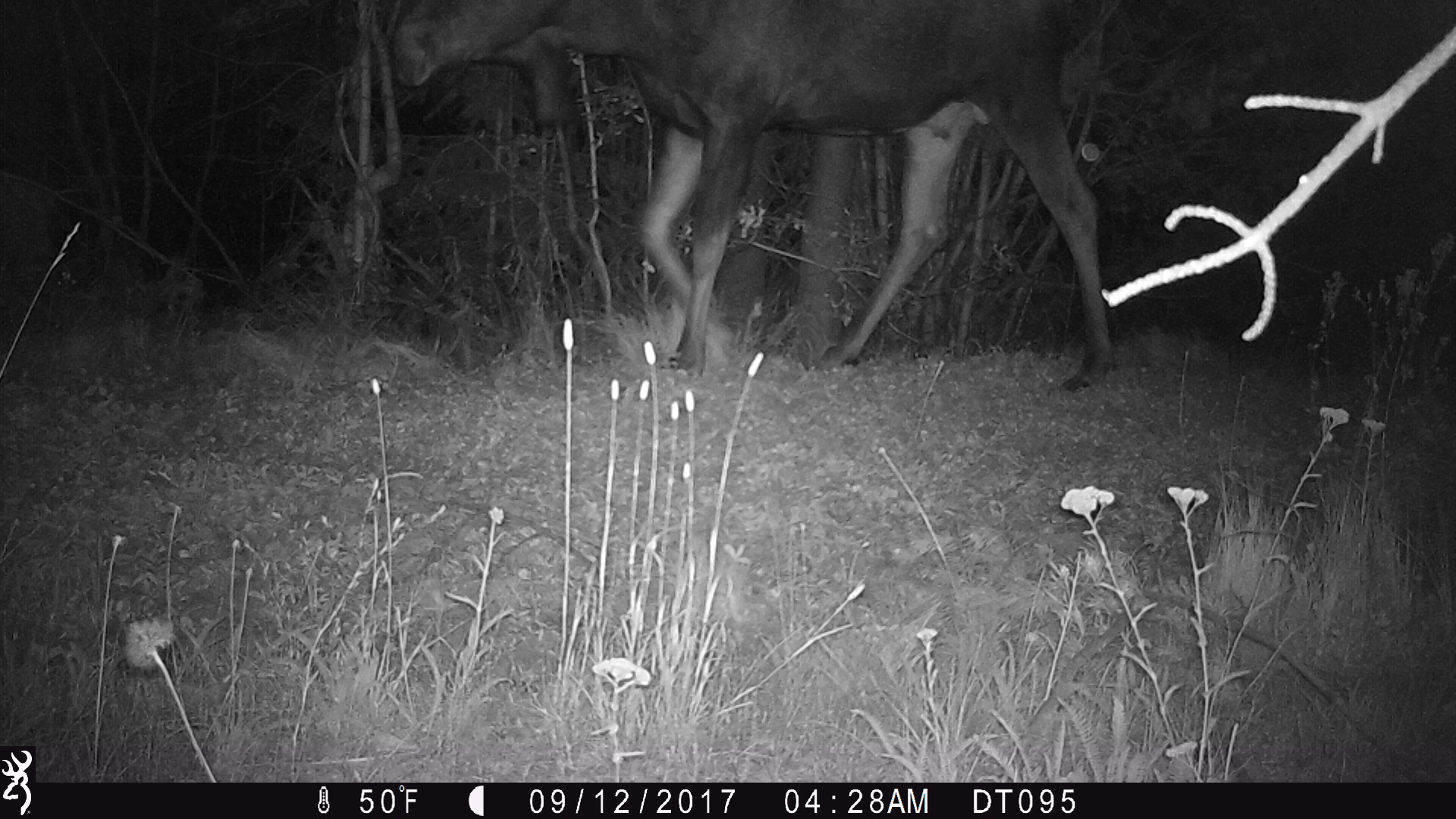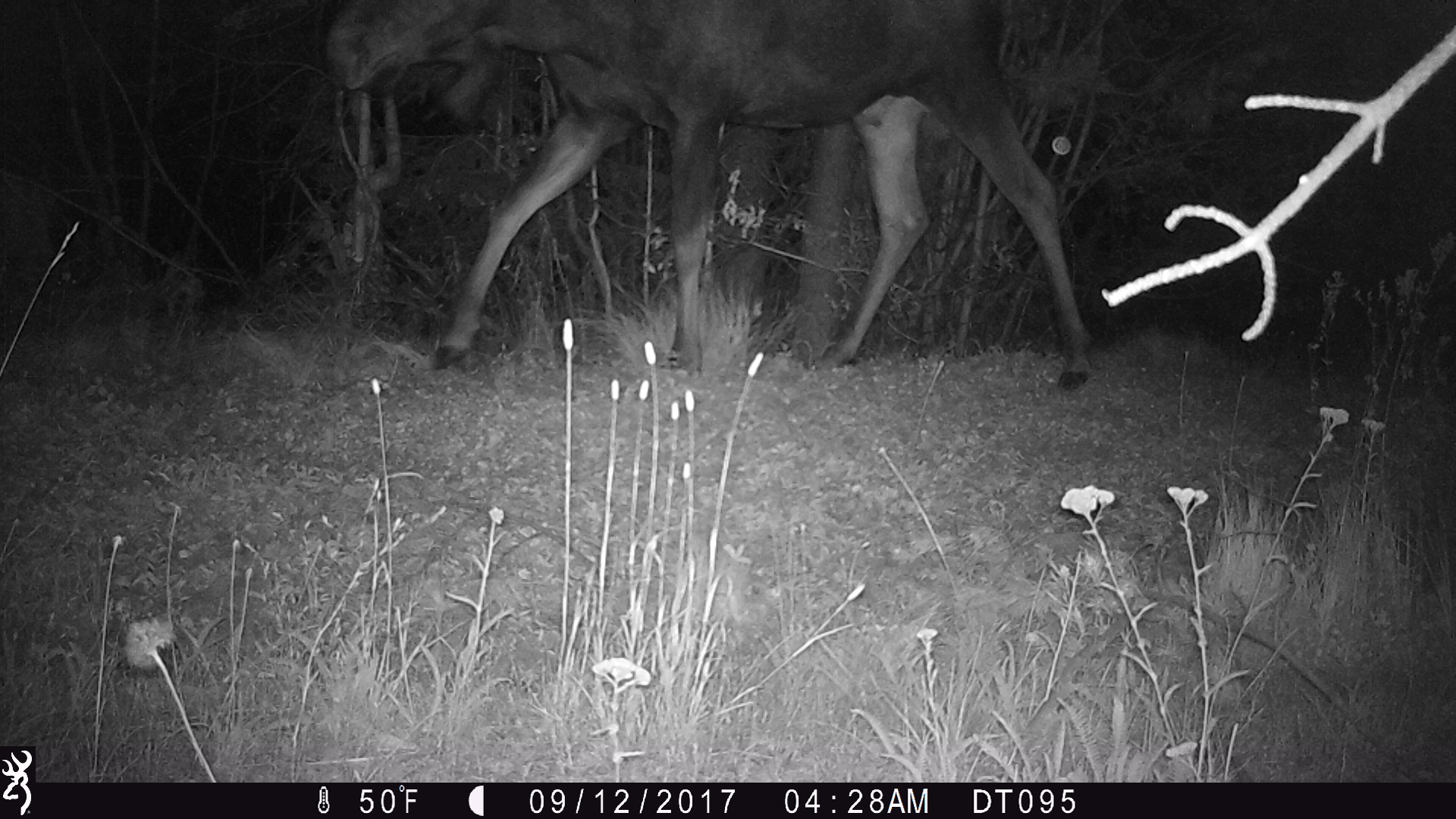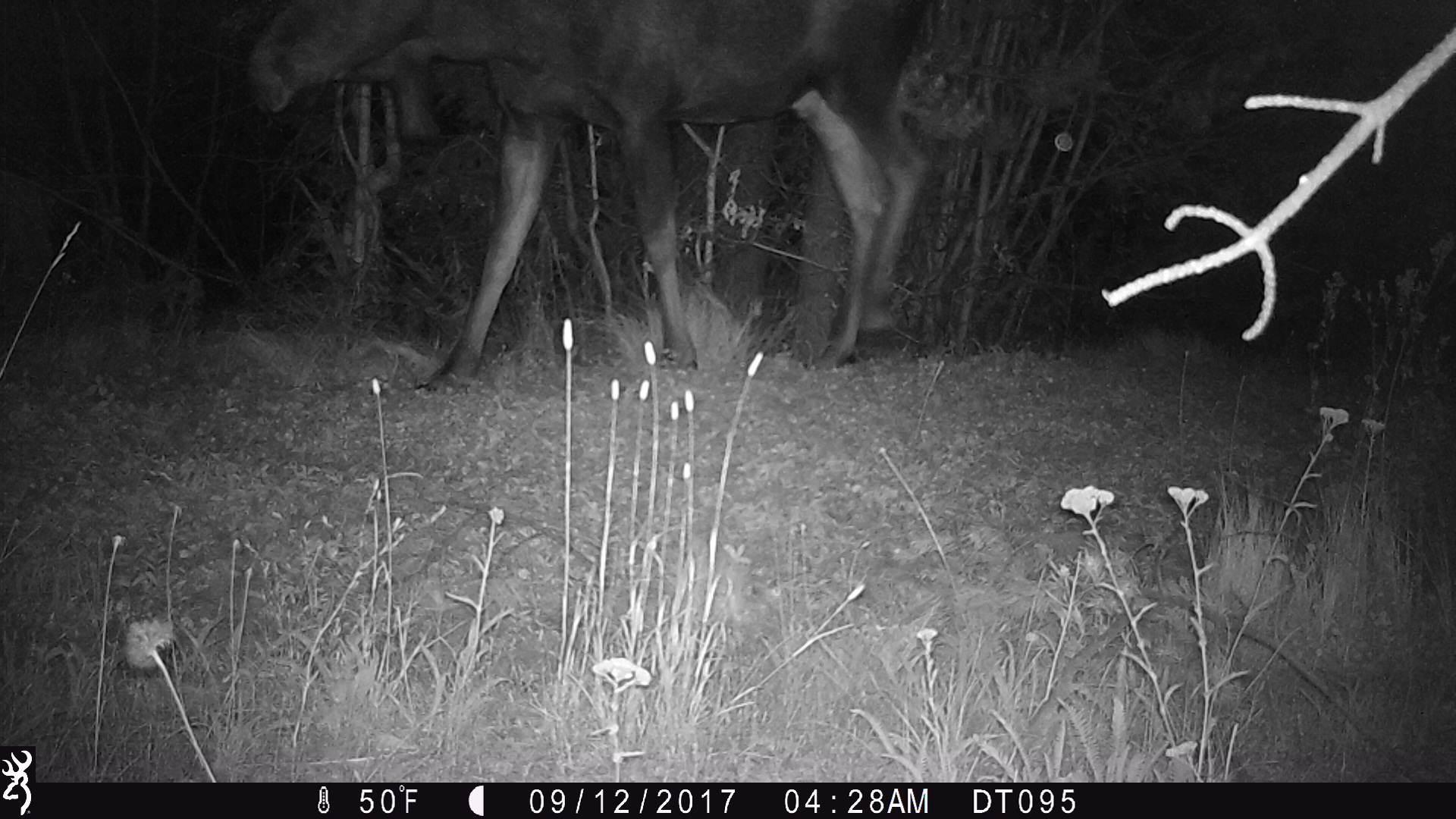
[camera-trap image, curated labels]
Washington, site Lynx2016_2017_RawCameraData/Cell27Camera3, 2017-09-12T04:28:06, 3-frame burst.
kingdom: Animalia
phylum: Chordata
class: Mammalia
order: Artiodactyla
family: Cervidae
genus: Alces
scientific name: Alces alces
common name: moose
Alces alces (moose). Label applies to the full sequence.